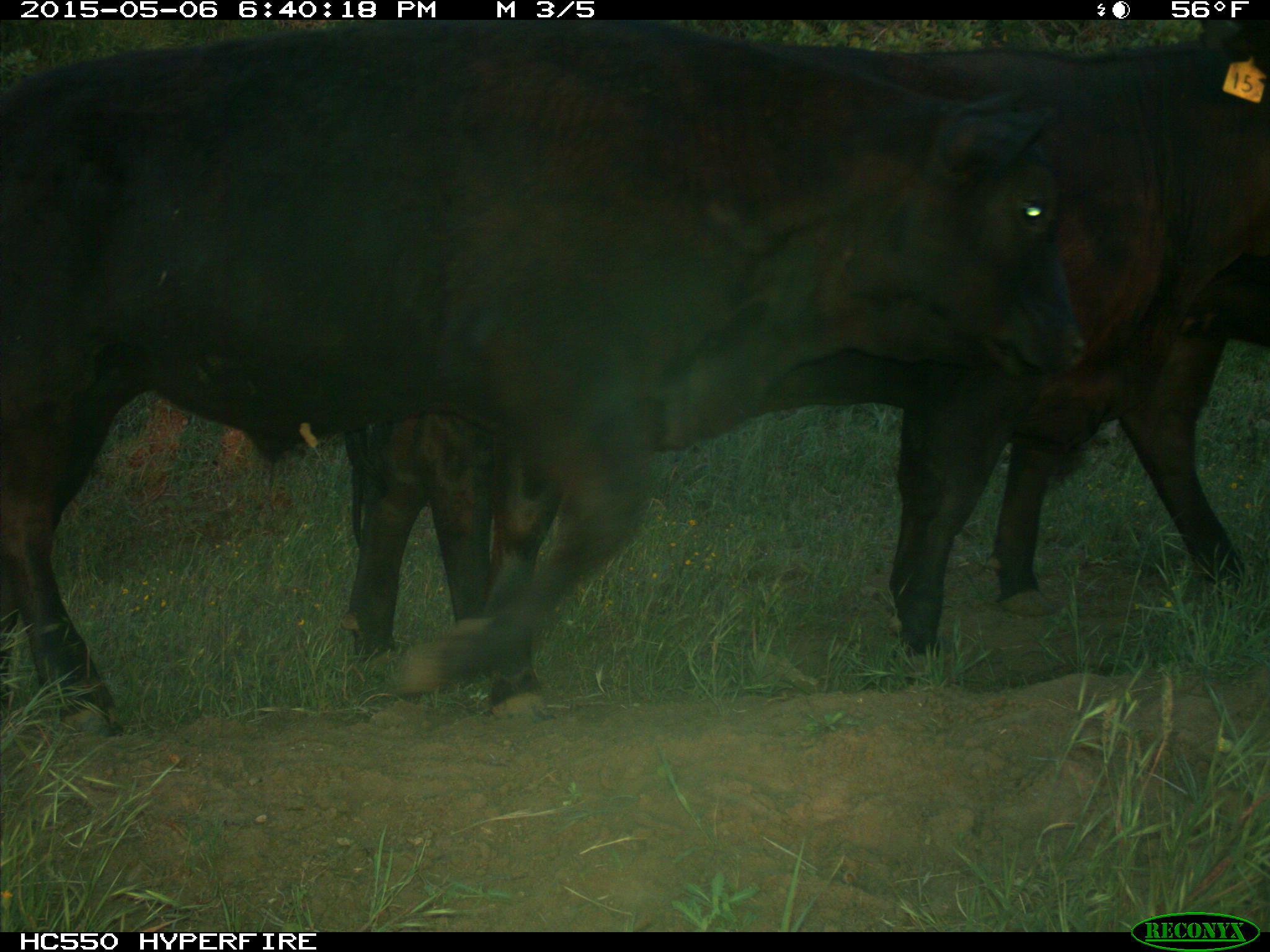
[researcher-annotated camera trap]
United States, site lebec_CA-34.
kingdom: Animalia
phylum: Chordata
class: Mammalia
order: Artiodactyla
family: Bovidae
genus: Bos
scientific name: Bos taurus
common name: domestic cow